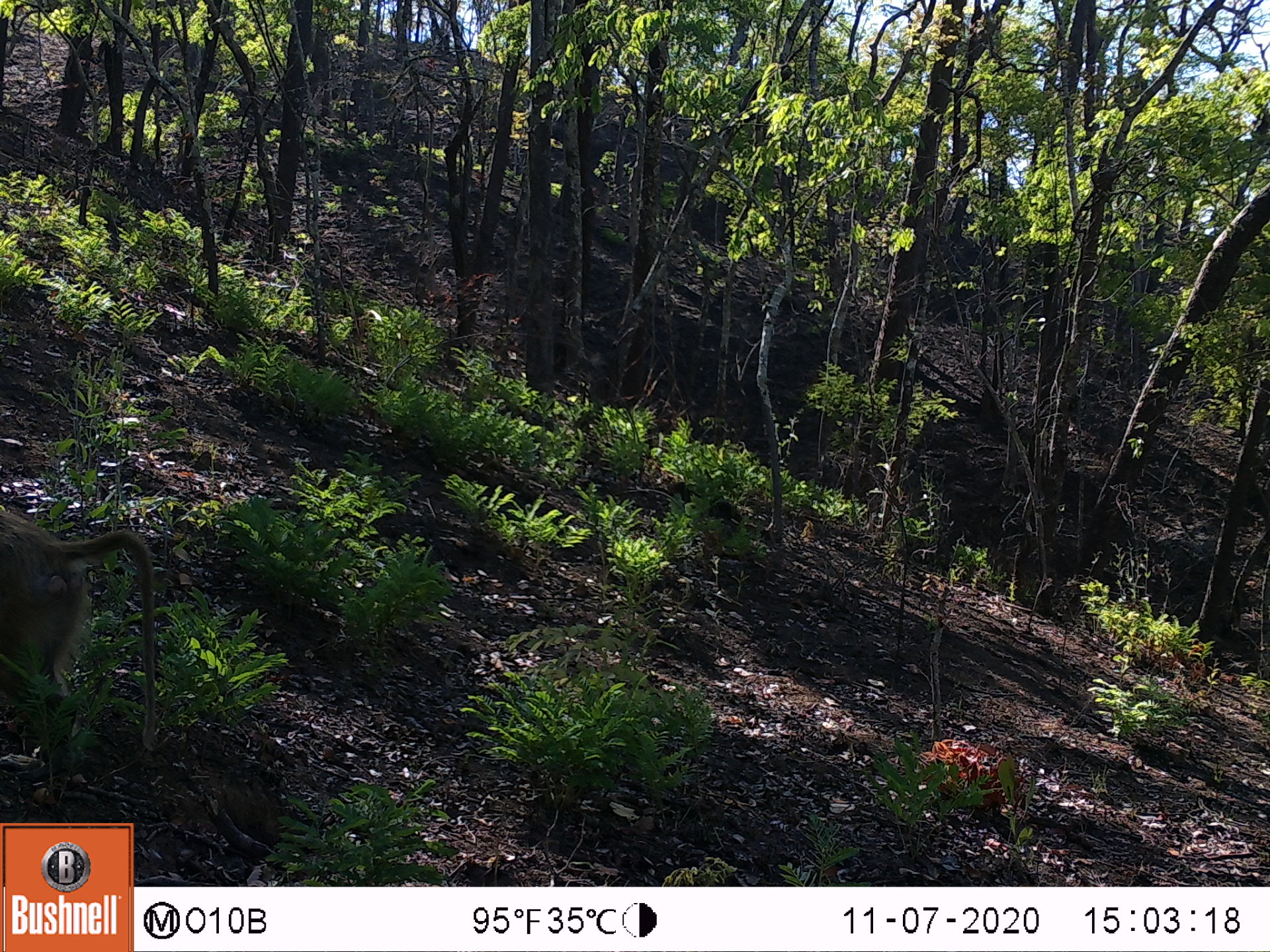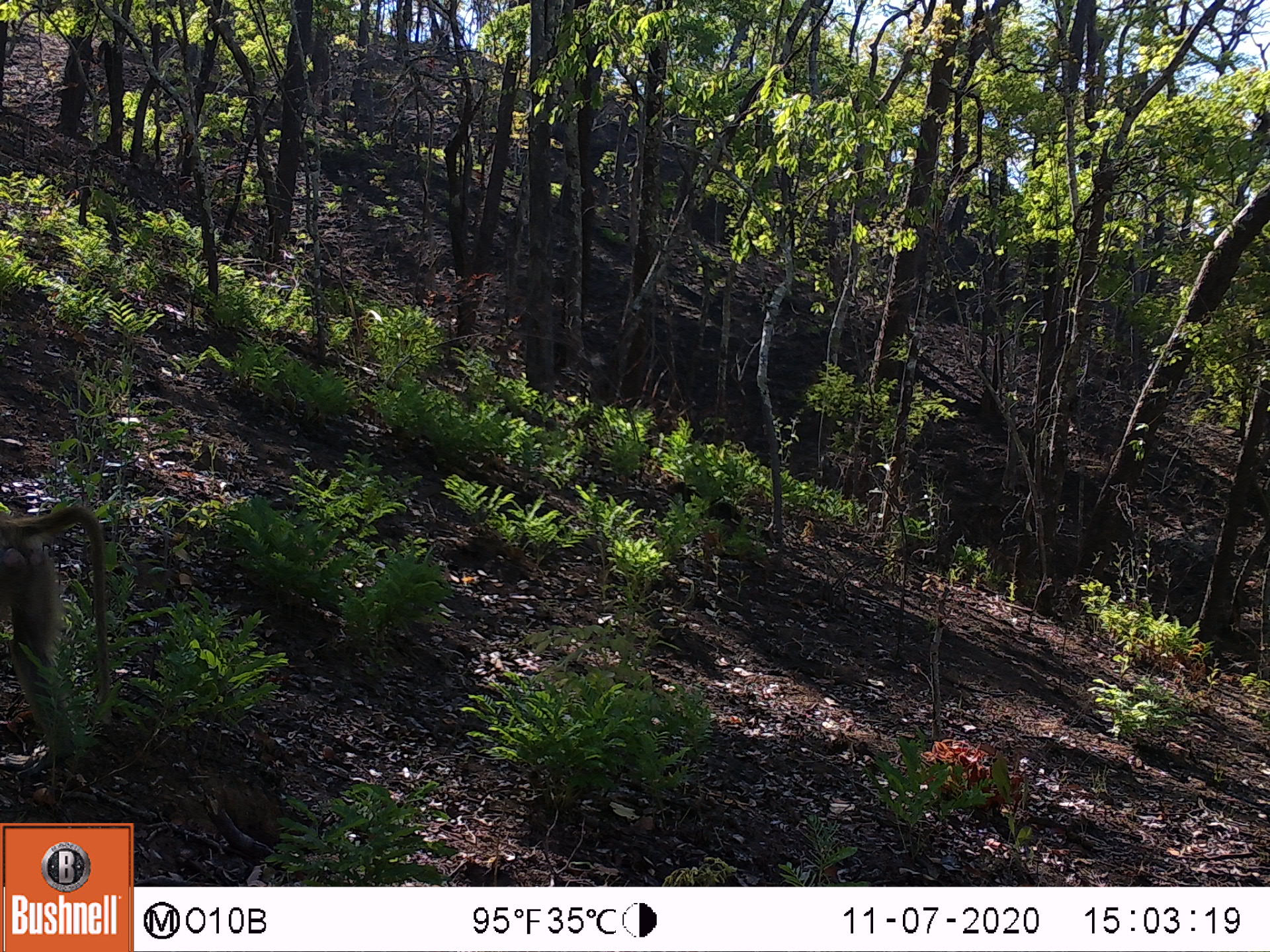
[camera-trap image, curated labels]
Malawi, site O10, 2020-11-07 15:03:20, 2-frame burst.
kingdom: Animalia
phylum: Chordata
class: Mammalia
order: Primates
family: Cercopithecidae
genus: Papio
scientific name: Papio cynocephalus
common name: yellow baboon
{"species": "yellow baboon (Papio cynocephalus)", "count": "1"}